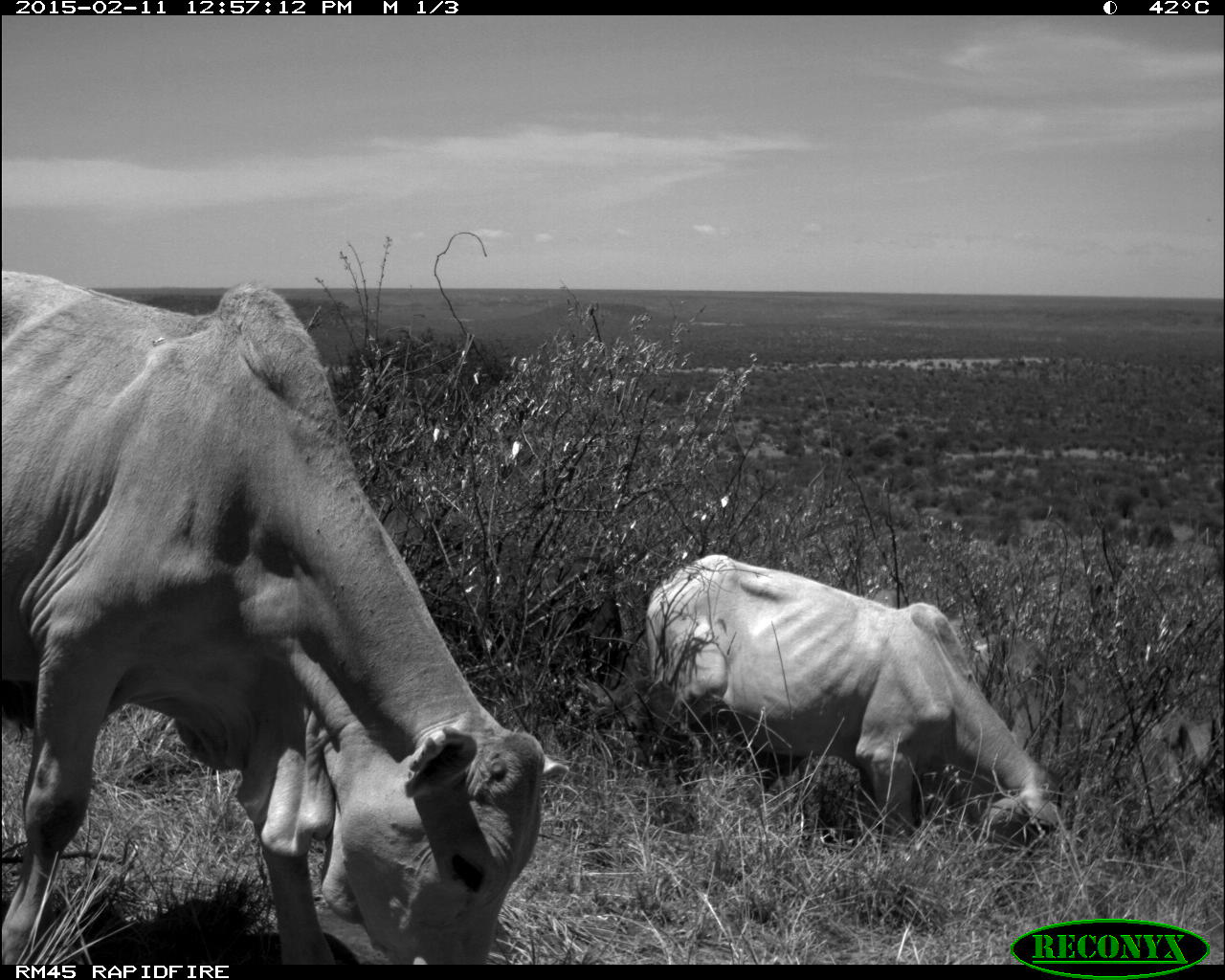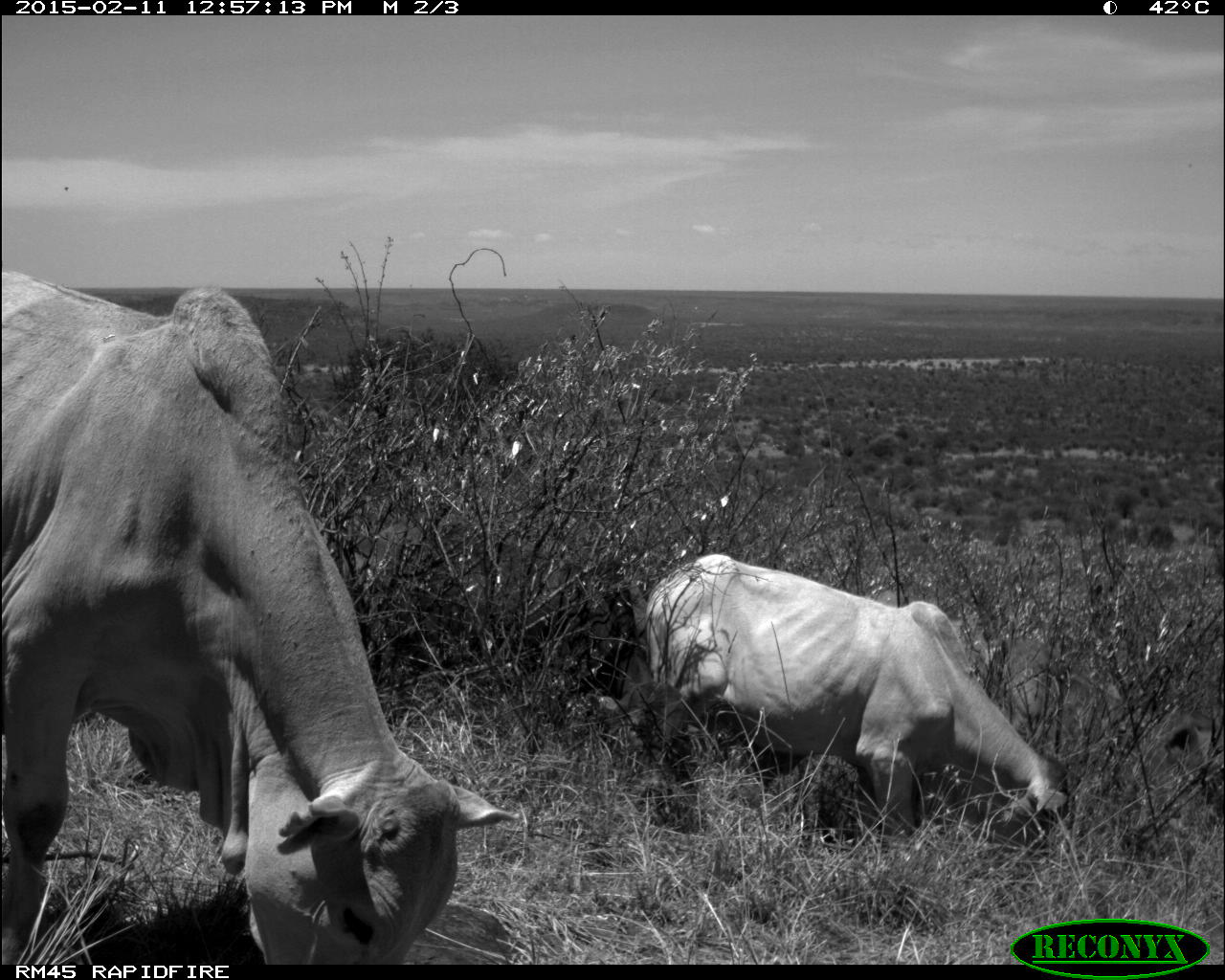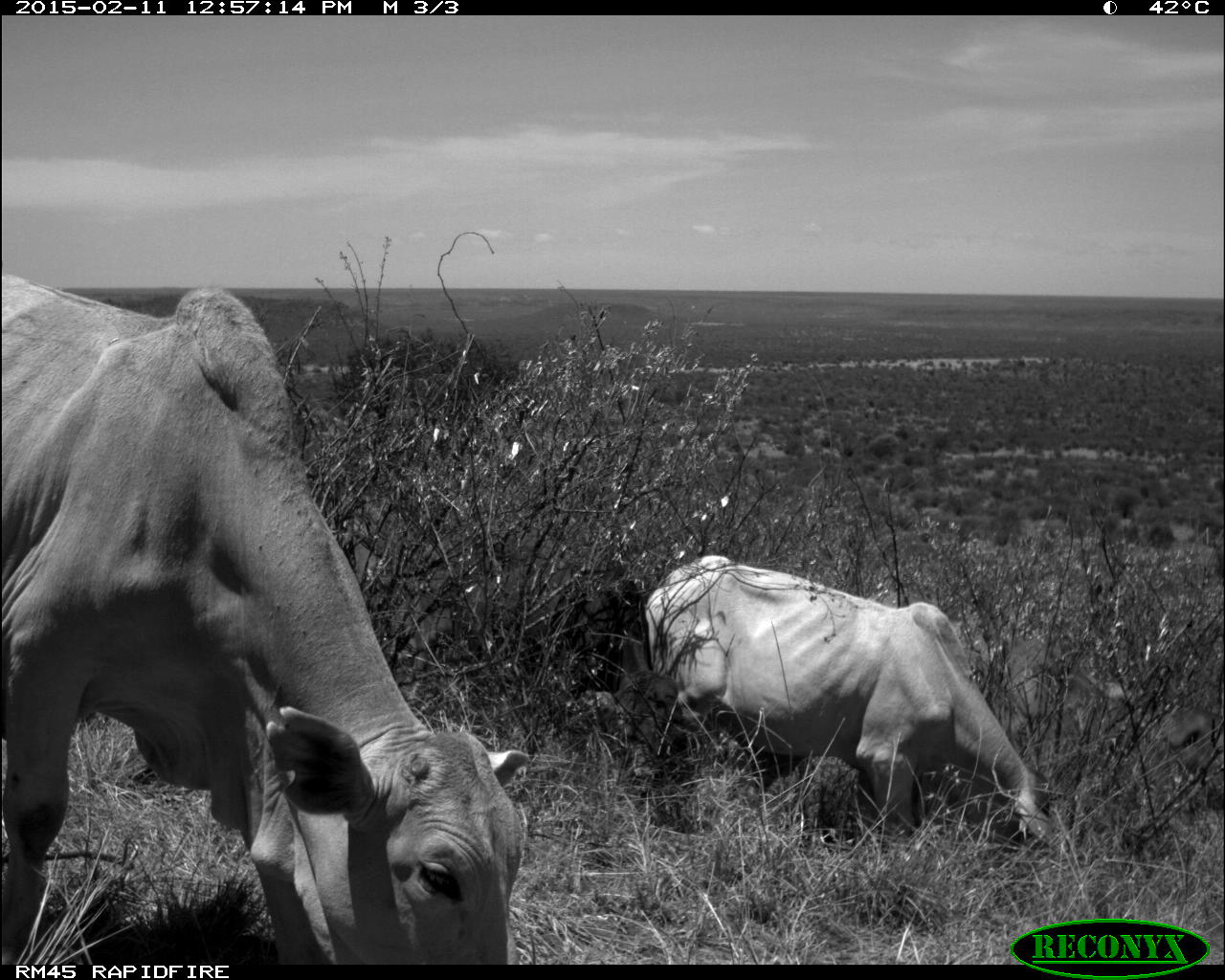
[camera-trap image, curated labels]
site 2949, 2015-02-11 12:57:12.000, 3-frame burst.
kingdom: Animalia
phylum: Chordata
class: Mammalia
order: Artiodactyla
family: Bovidae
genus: Bos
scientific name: Bos taurus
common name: domestic cattle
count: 5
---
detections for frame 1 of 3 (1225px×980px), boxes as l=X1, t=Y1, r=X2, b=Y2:
bos taurus: l=1, t=270, r=571, b=967; l=645, t=554, r=1066, b=915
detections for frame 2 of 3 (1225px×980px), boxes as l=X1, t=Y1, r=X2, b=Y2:
bos taurus: l=2, t=270, r=518, b=965; l=642, t=550, r=1073, b=848; l=373, t=522, r=638, b=686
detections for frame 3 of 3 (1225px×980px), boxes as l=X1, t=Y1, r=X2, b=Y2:
bos taurus: l=0, t=275, r=533, b=962; l=643, t=554, r=1060, b=853